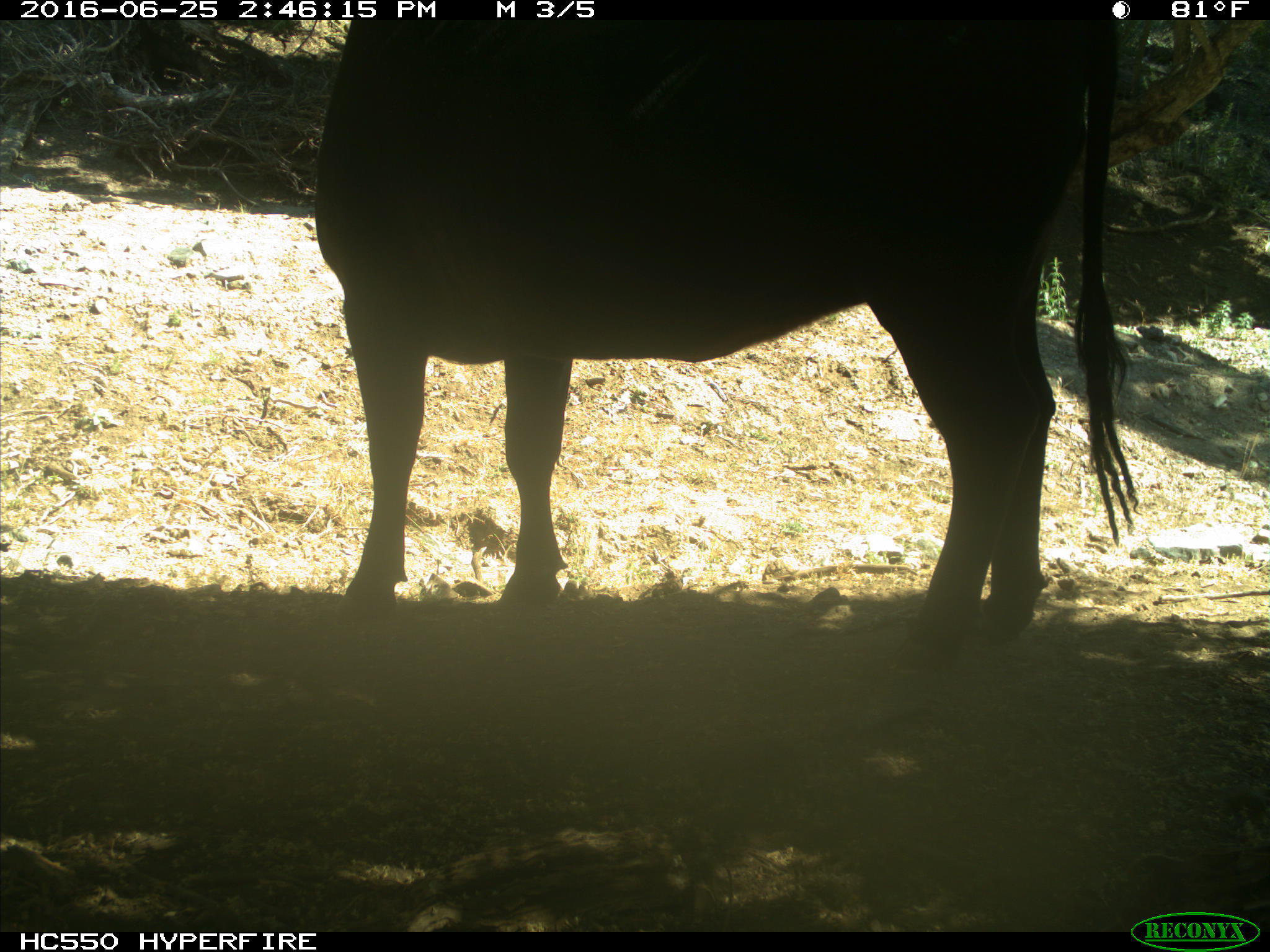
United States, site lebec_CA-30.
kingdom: Animalia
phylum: Chordata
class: Mammalia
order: Artiodactyla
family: Bovidae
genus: Bos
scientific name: Bos taurus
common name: domestic cow